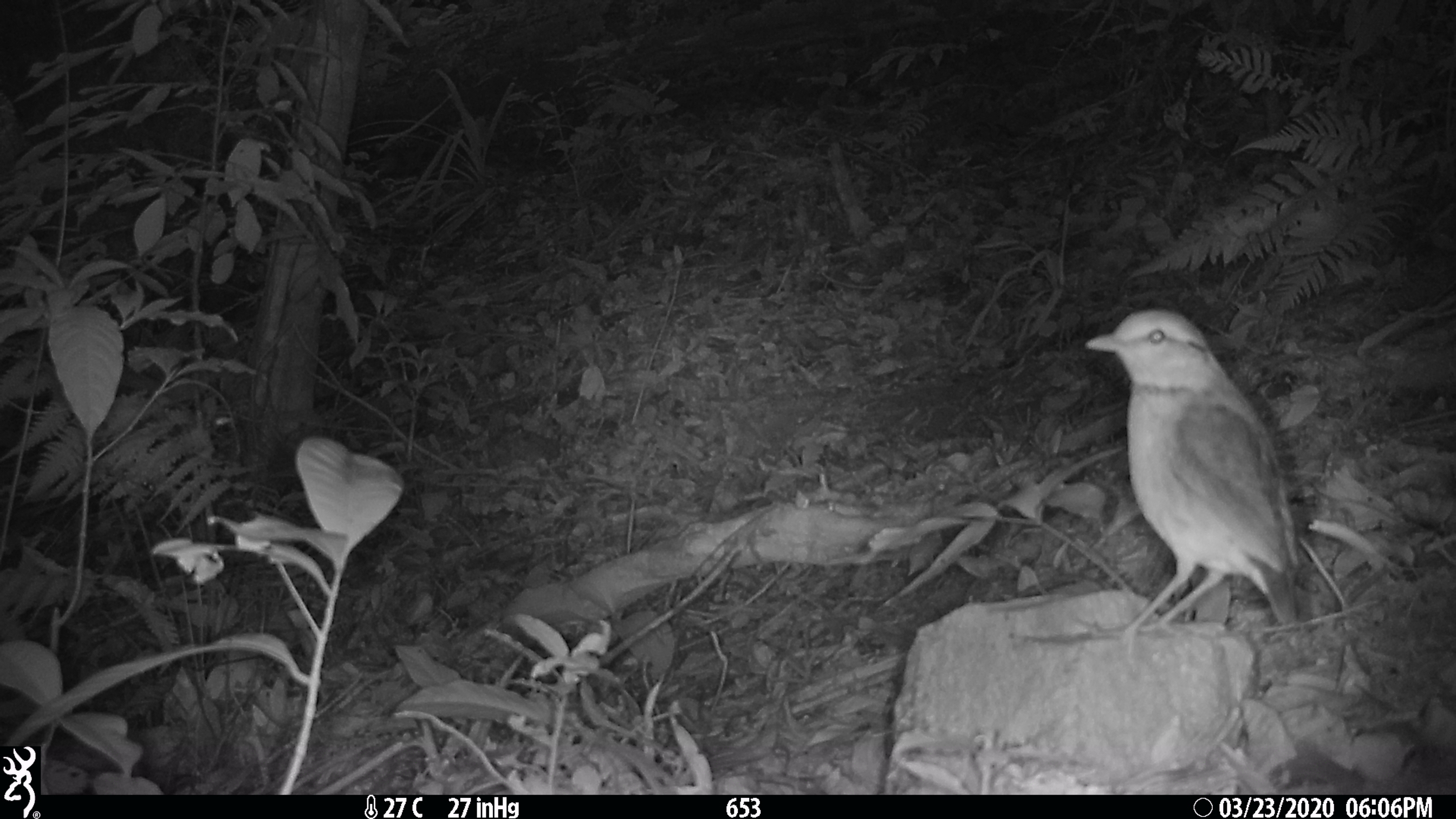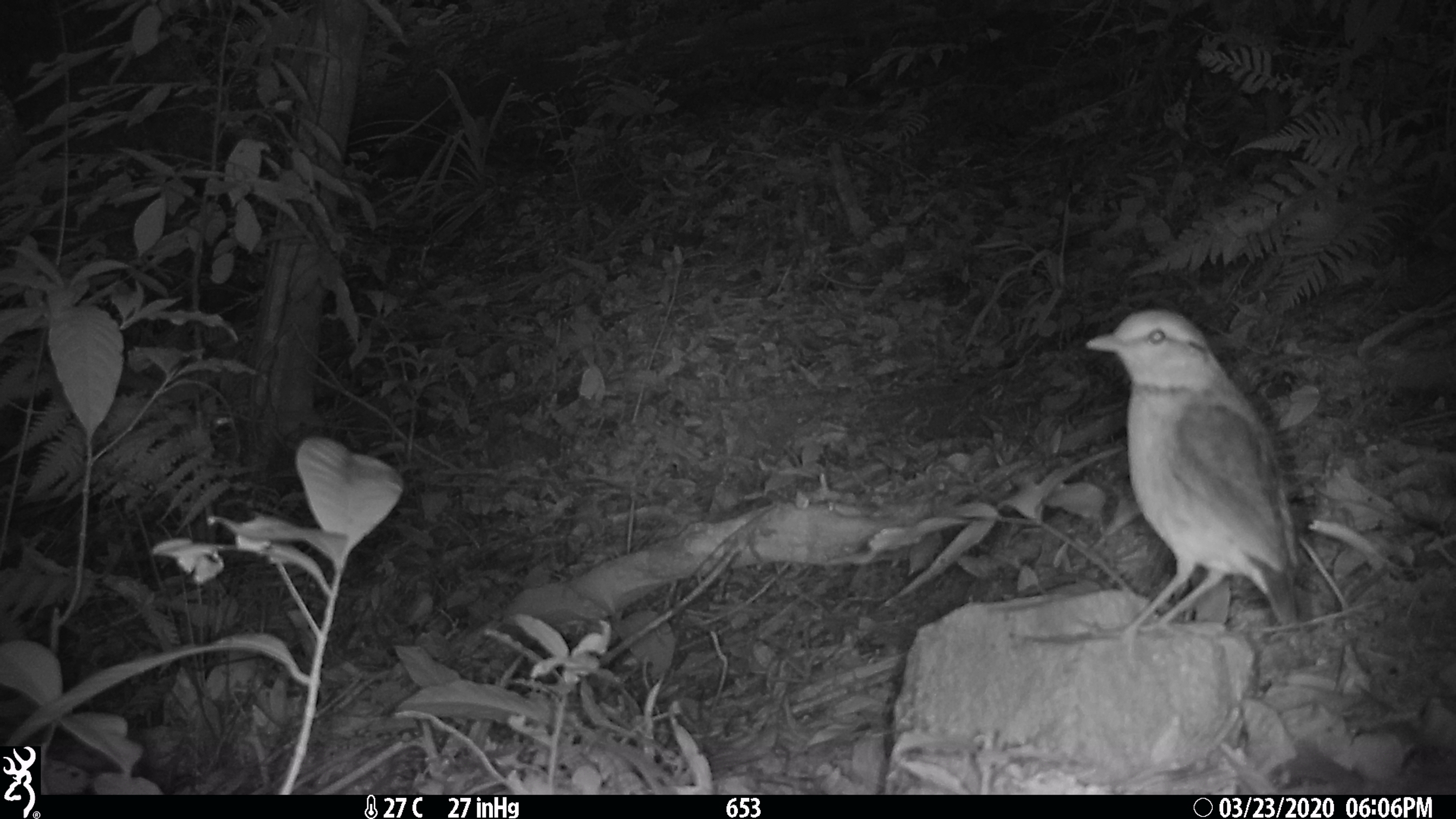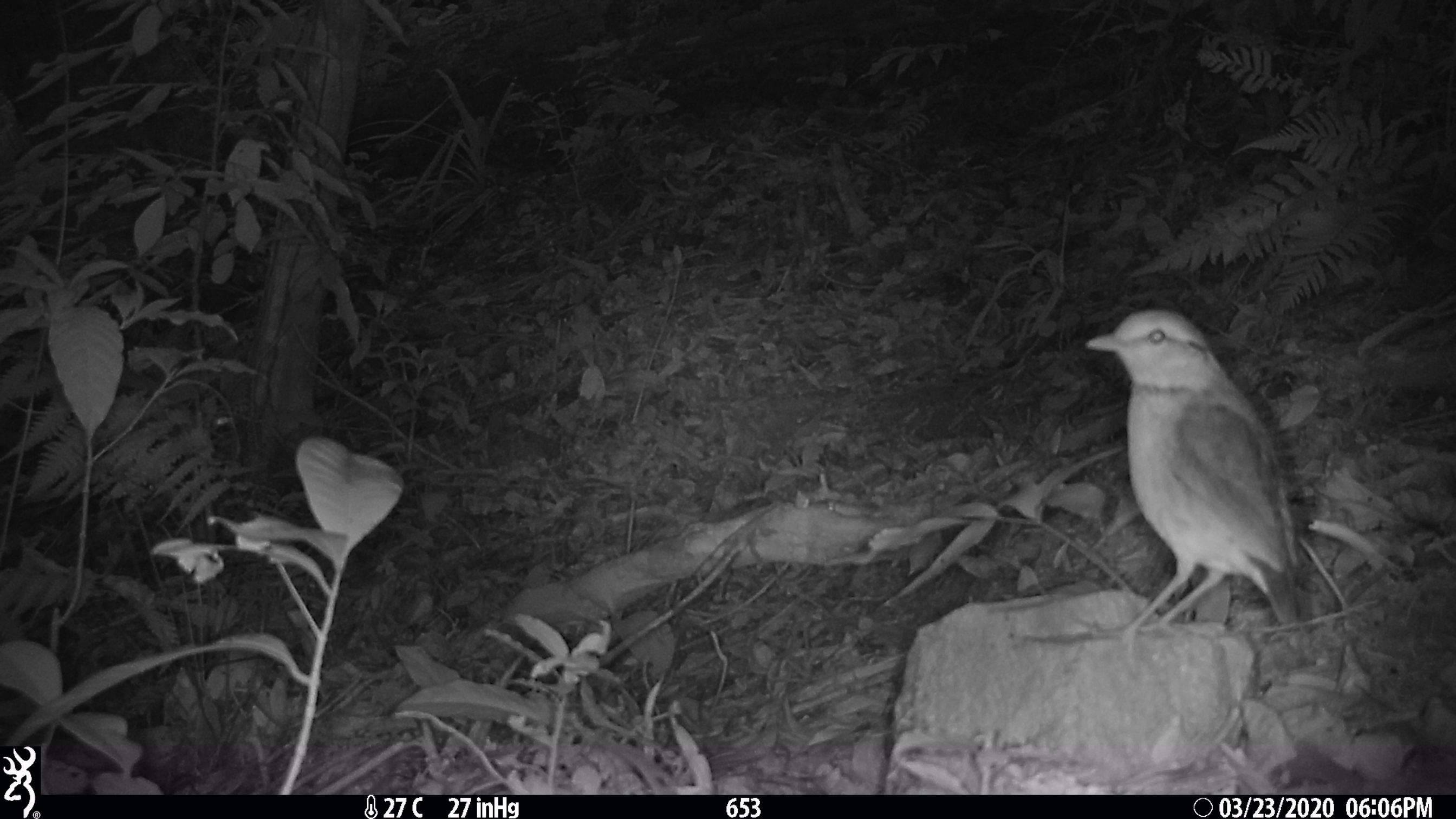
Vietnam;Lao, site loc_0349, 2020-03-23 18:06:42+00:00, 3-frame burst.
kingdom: Animalia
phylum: Chordata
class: Aves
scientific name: Aves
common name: bird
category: unidentified bird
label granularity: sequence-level